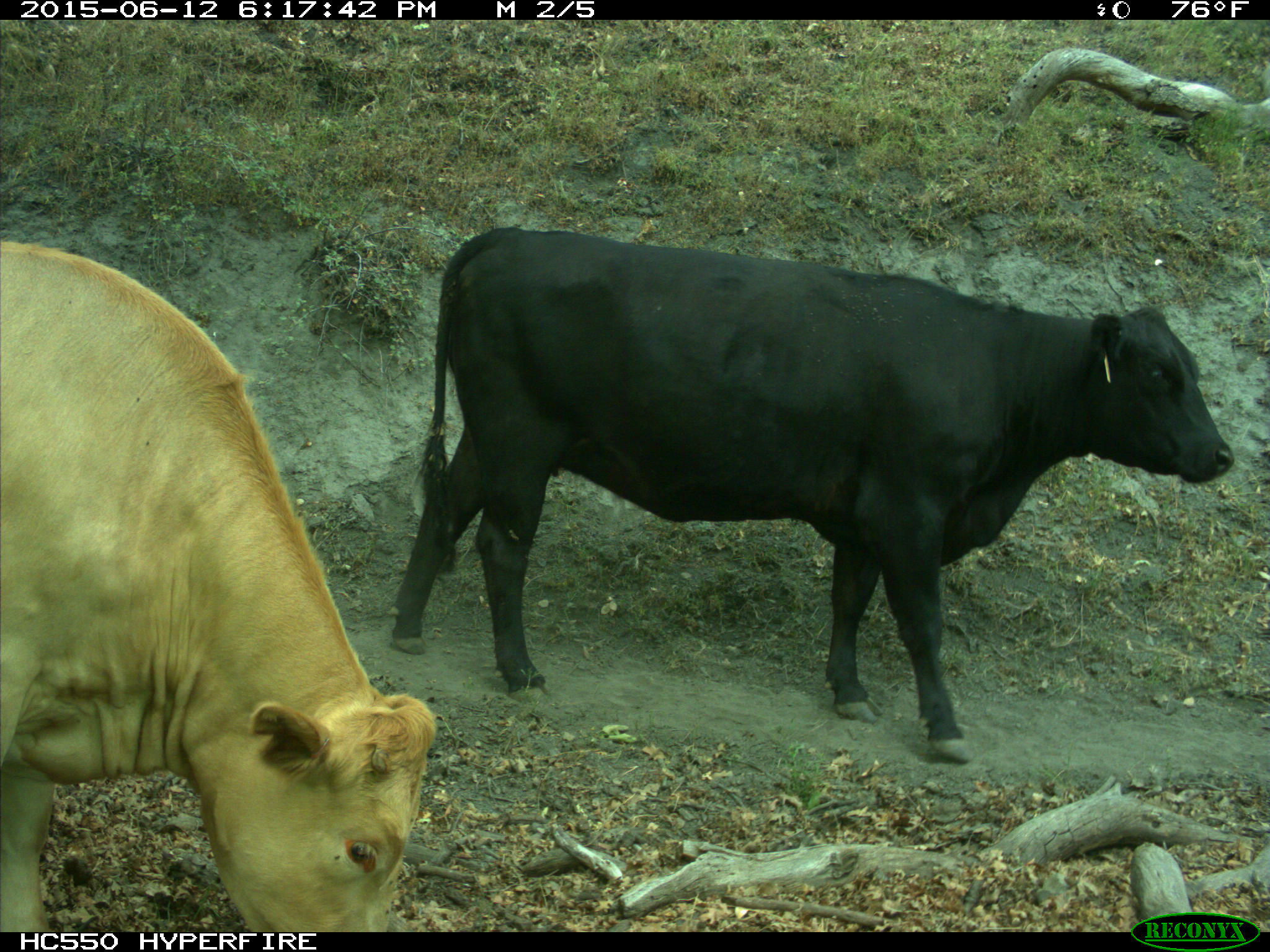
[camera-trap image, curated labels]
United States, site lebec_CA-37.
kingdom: Animalia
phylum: Chordata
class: Mammalia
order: Artiodactyla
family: Bovidae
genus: Bos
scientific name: Bos taurus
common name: domestic cow